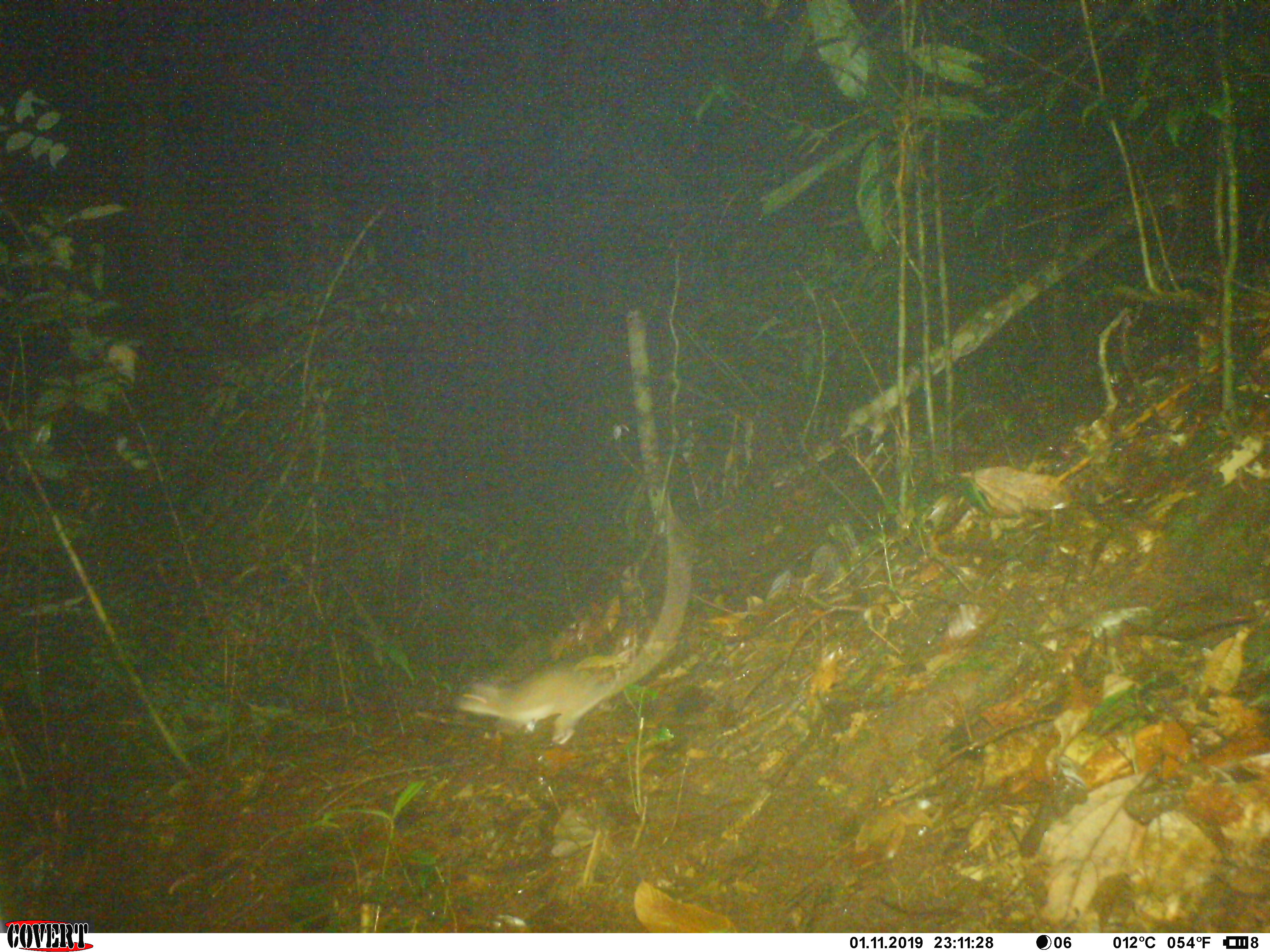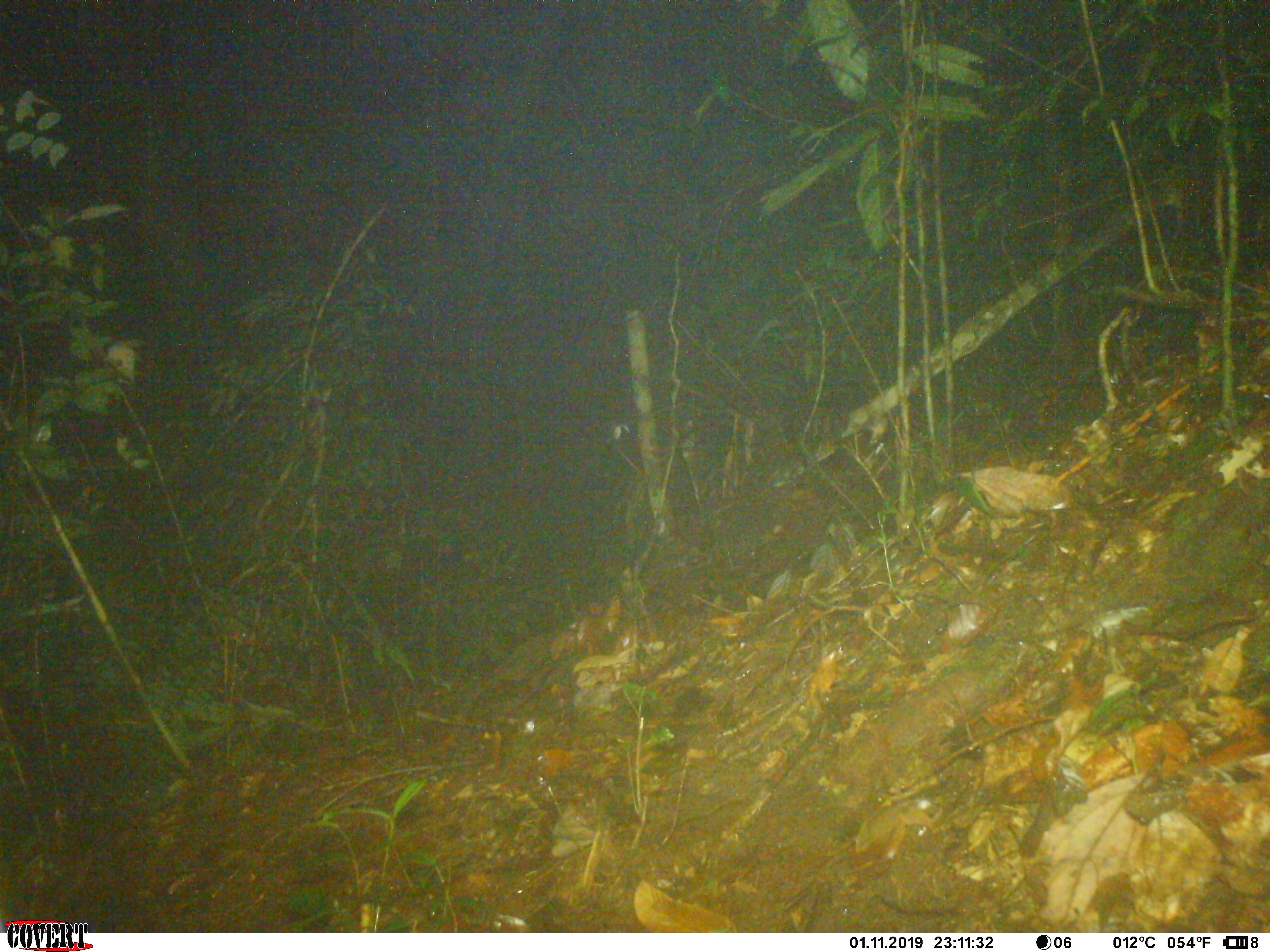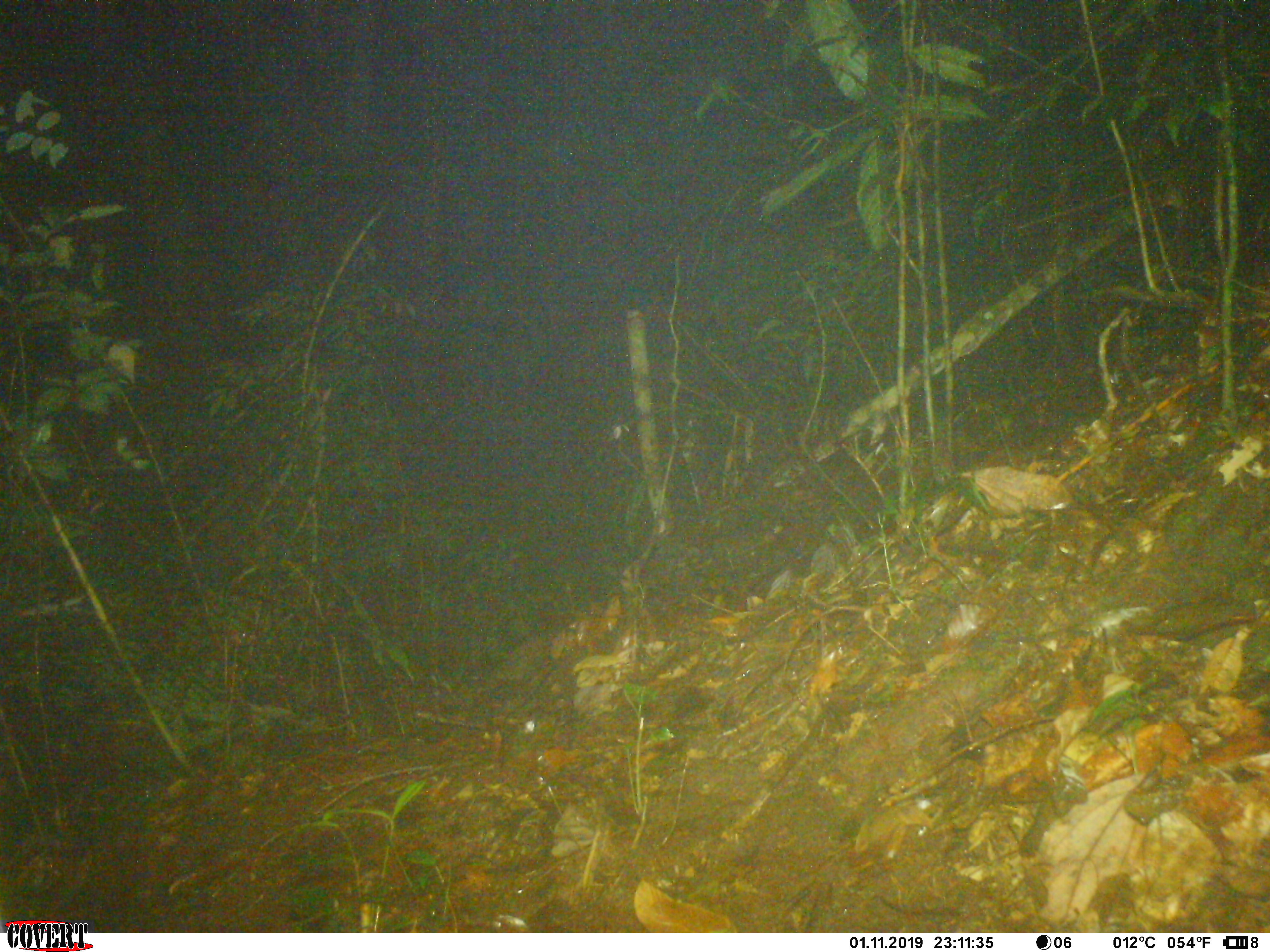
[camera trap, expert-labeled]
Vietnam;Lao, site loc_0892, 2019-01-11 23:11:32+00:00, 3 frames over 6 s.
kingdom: Animalia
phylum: Chordata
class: Mammalia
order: Rodentia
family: Muridae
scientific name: Muridae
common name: old-world mice and rats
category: unidentified murid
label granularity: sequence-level